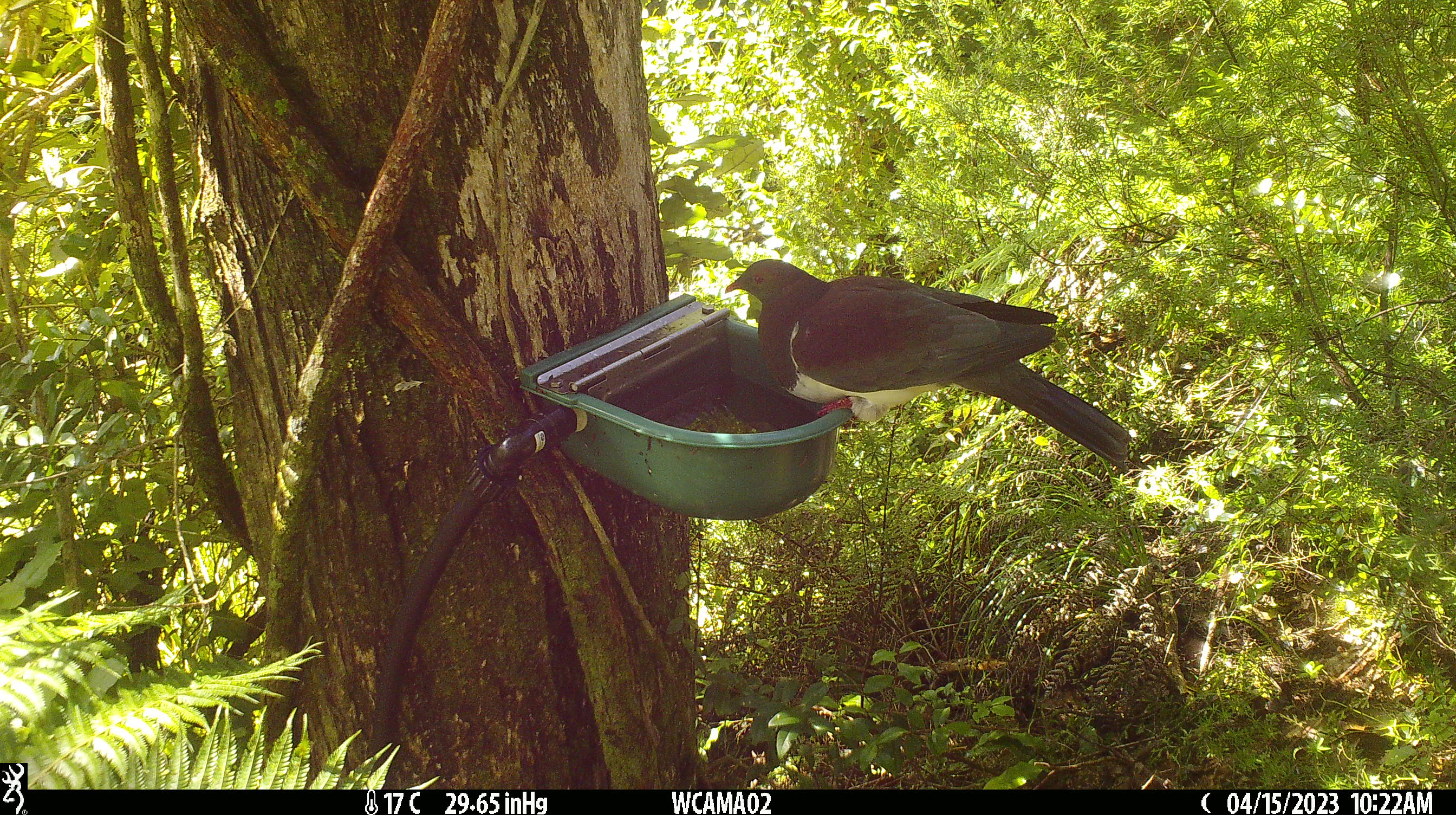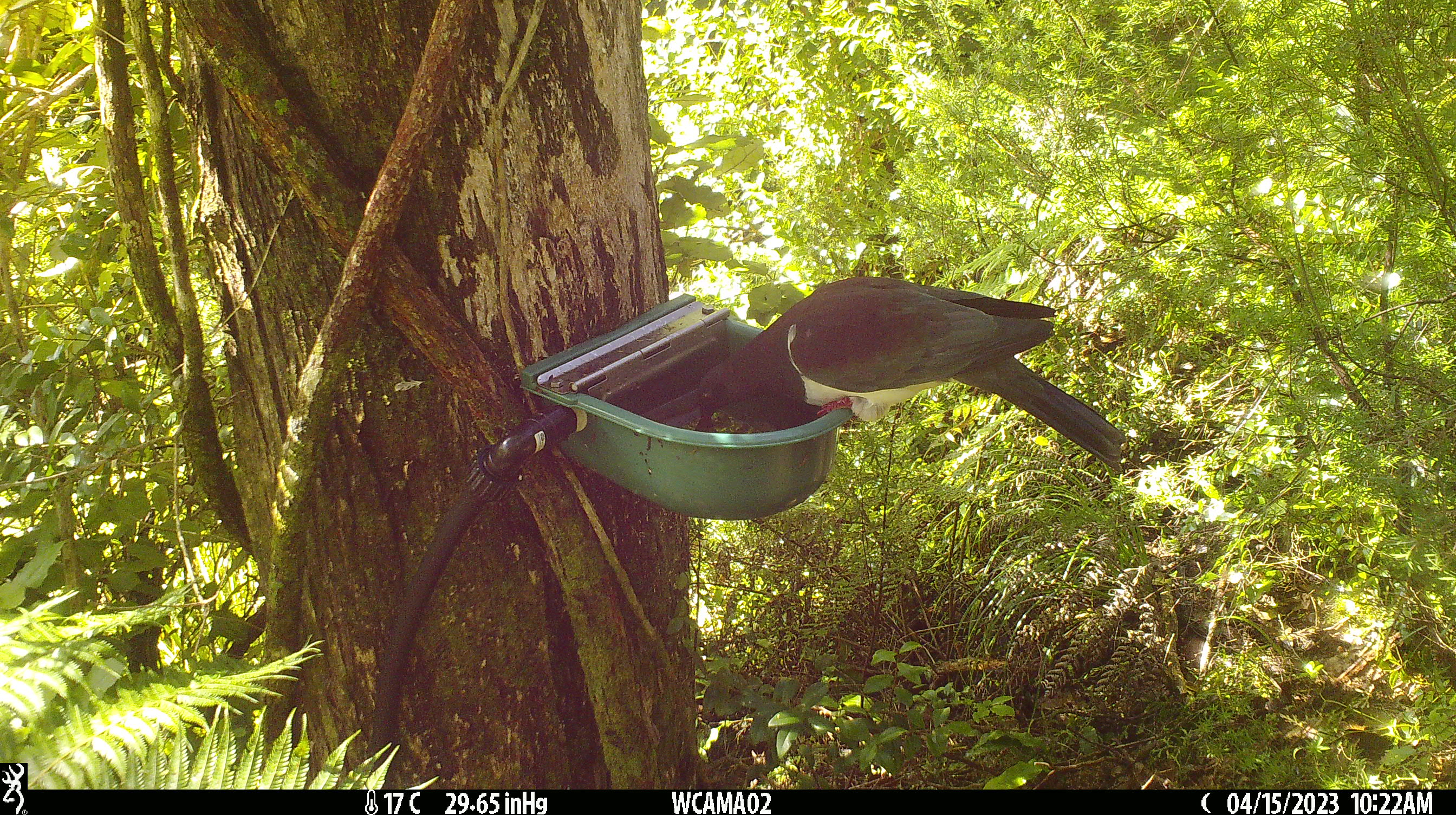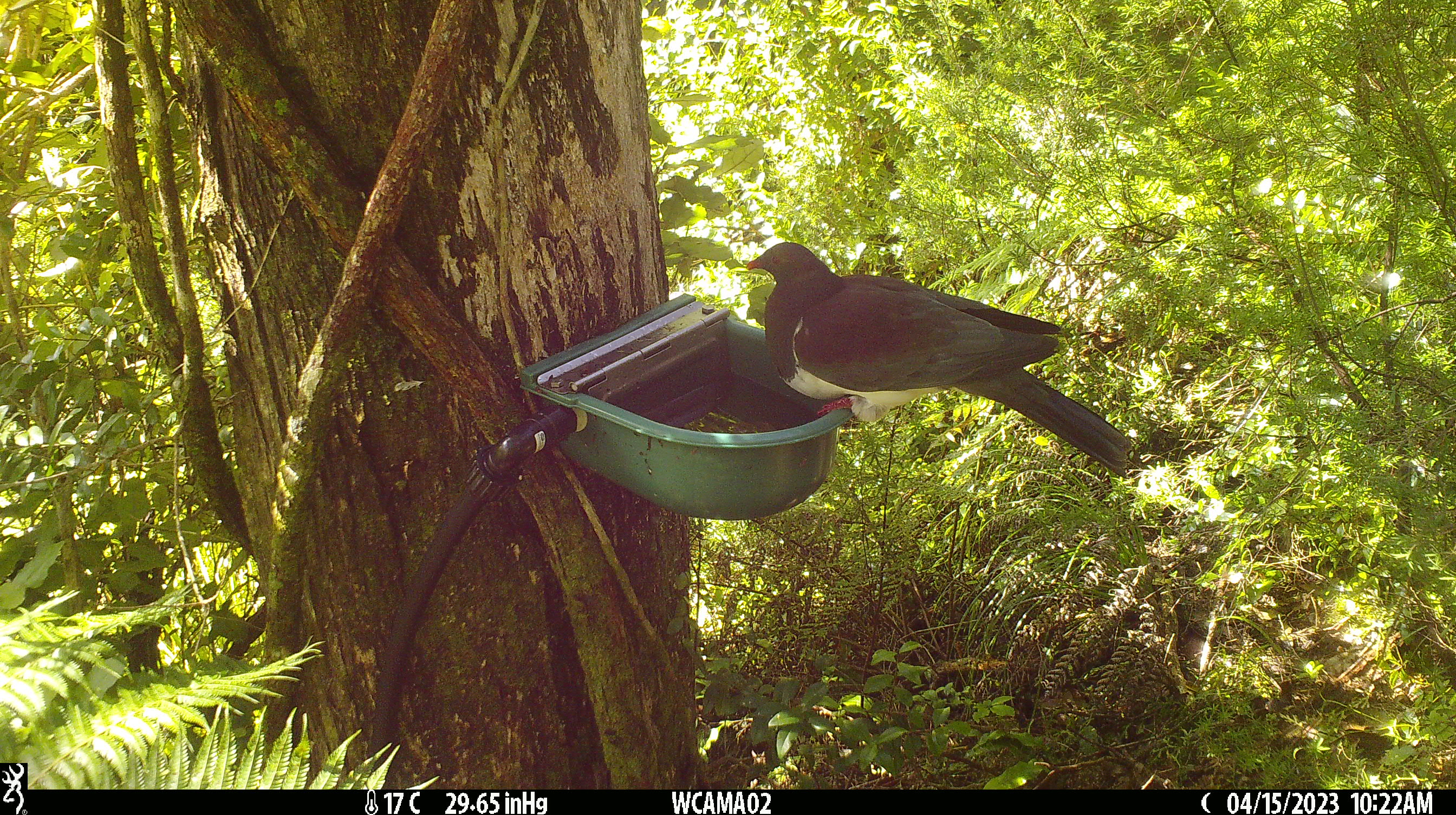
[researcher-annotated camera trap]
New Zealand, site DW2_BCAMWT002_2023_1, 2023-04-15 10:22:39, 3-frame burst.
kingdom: Animalia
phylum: Chordata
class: Aves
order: Columbiformes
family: Columbidae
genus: Hemiphaga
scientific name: Hemiphaga novaeseelandiae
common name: new zealand pigeon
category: kereru